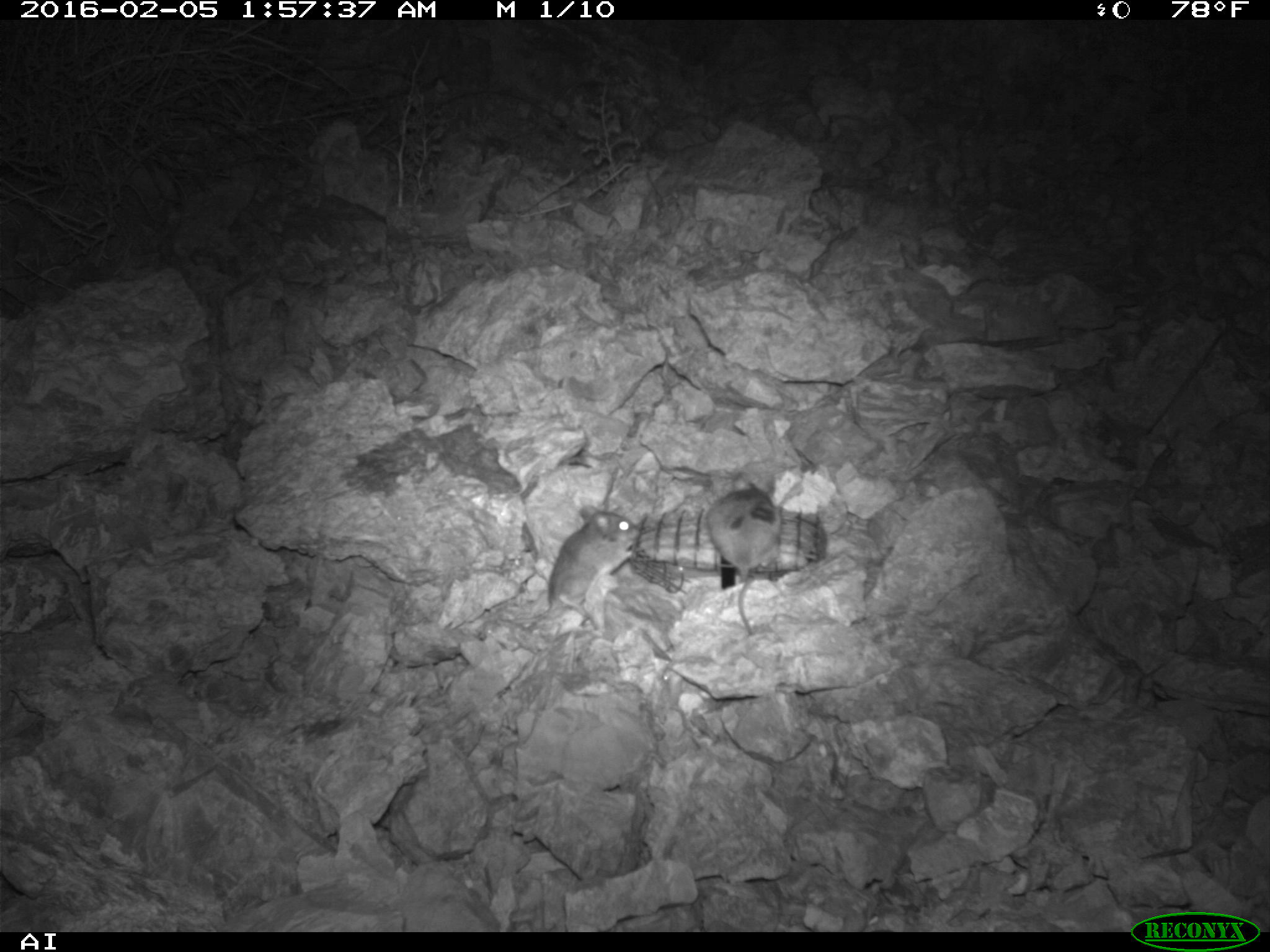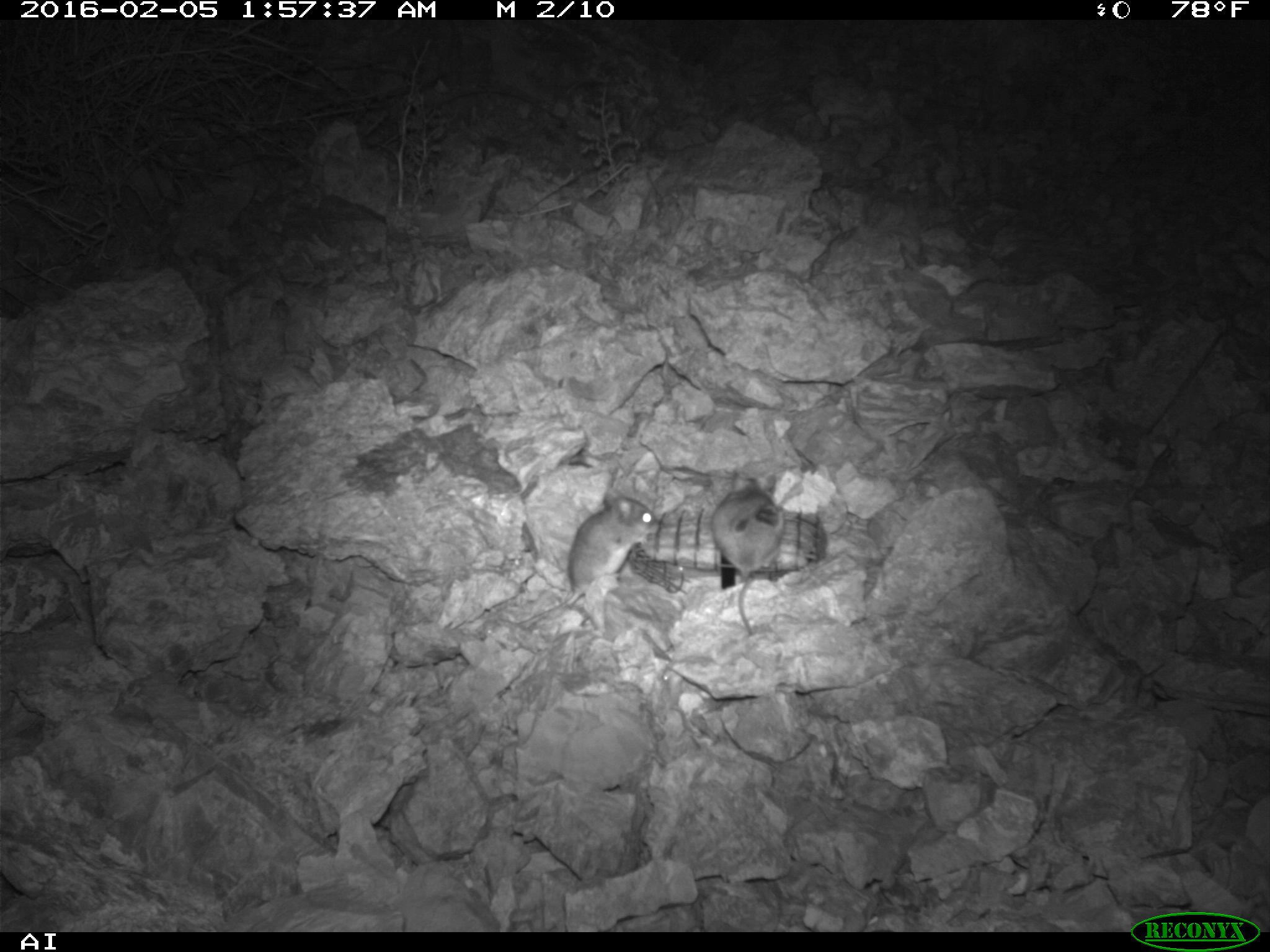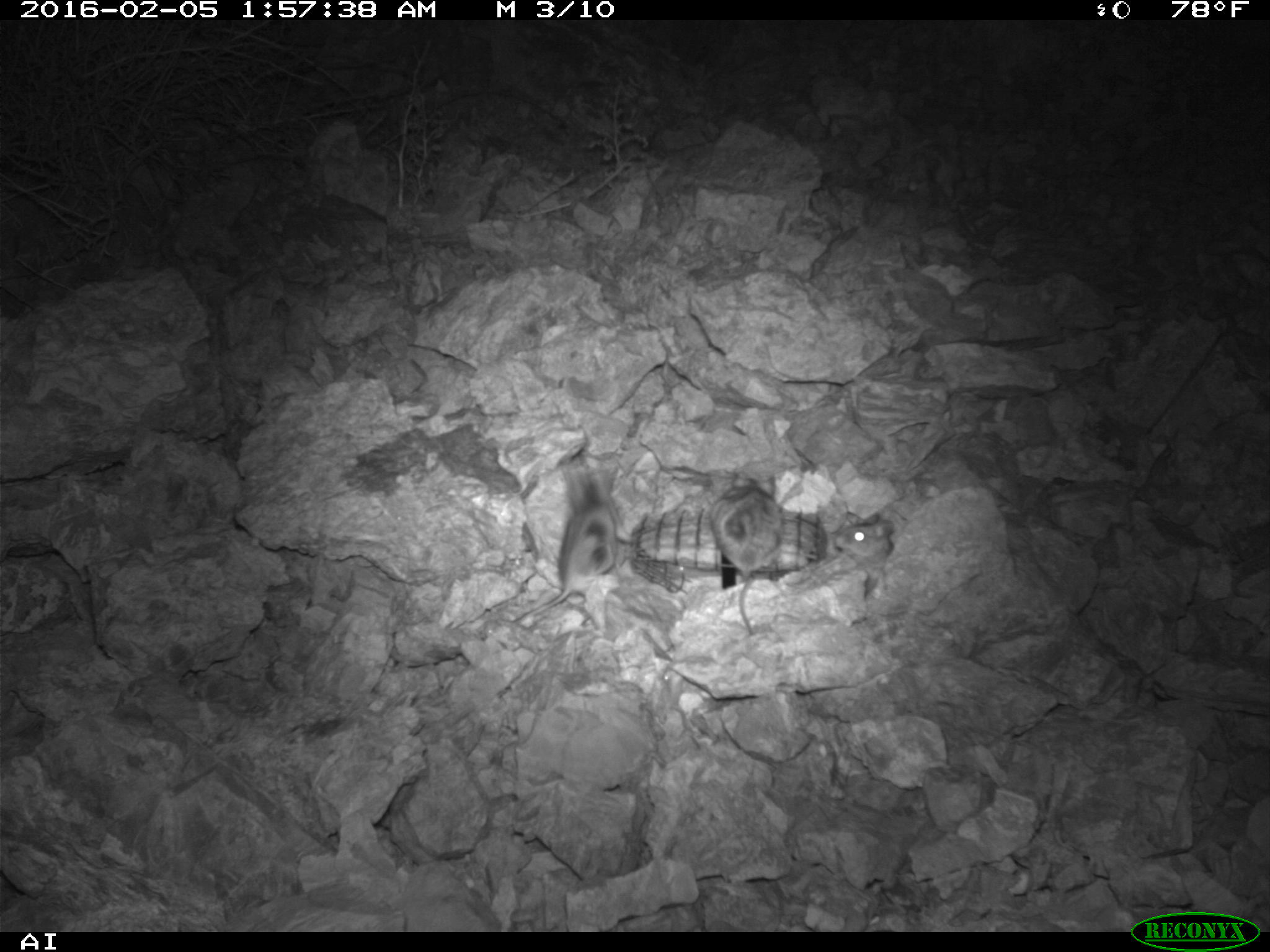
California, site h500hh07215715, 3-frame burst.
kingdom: Animalia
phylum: Chordata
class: Mammalia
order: Rodentia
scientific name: Rodentia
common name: rodent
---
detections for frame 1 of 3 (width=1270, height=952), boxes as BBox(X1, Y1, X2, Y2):
rodent: BBox(496, 505, 640, 624); BBox(704, 476, 782, 634)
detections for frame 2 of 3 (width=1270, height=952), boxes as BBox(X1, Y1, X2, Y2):
rodent: BBox(496, 489, 659, 627); BBox(710, 469, 785, 635)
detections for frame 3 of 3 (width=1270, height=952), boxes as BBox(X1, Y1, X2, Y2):
rodent: BBox(509, 461, 618, 624); BBox(707, 472, 786, 635); BBox(838, 507, 894, 579)